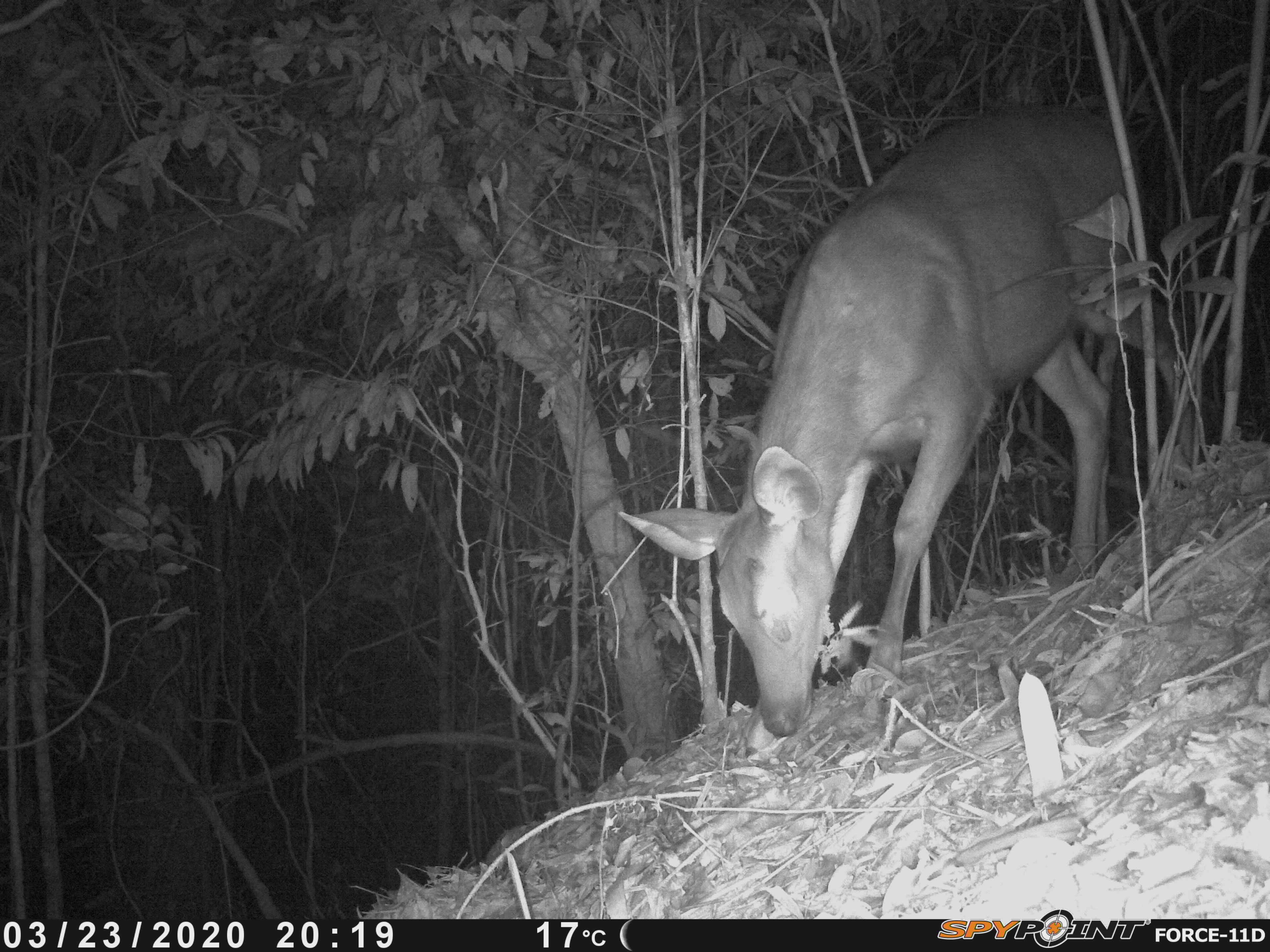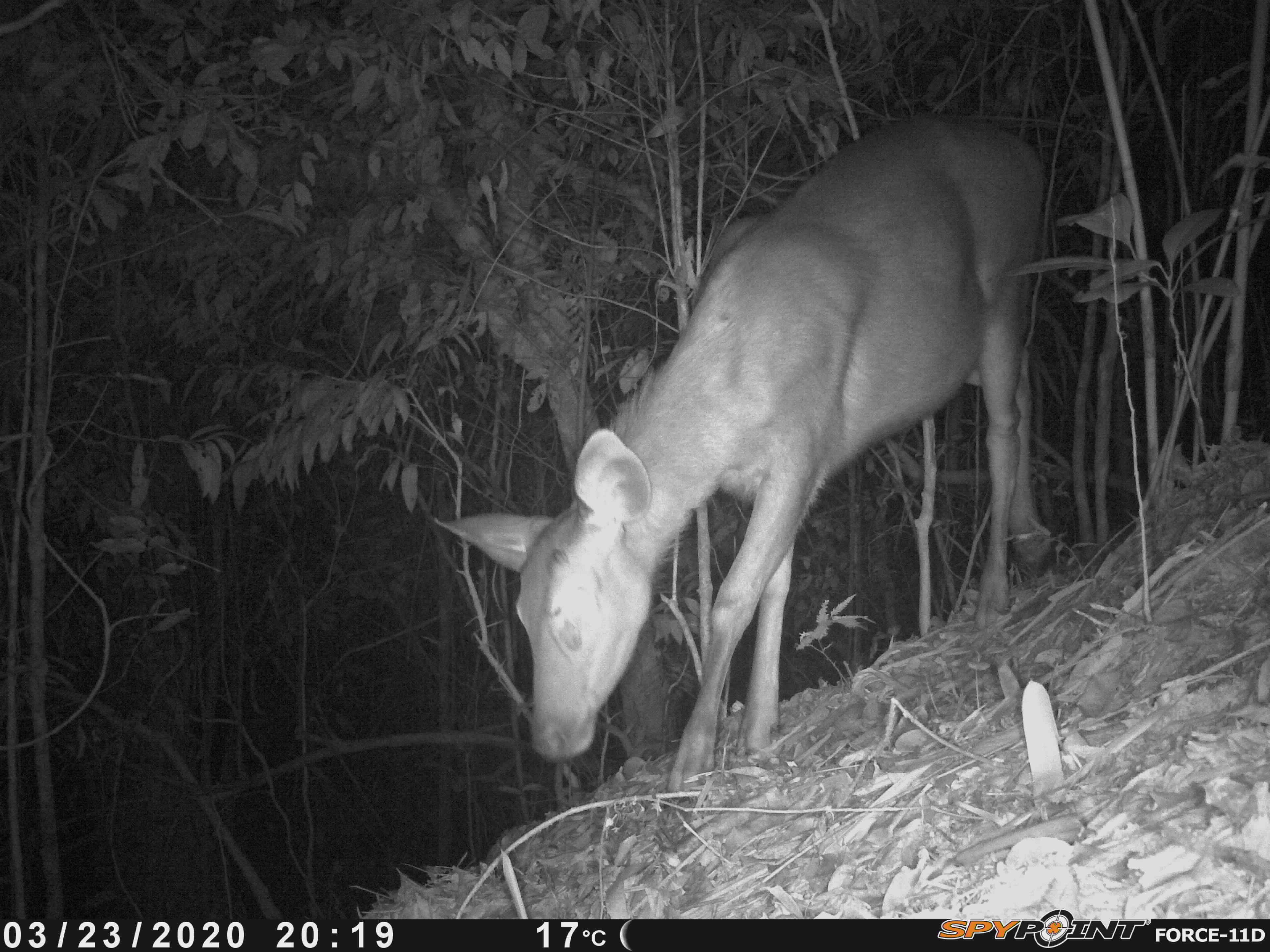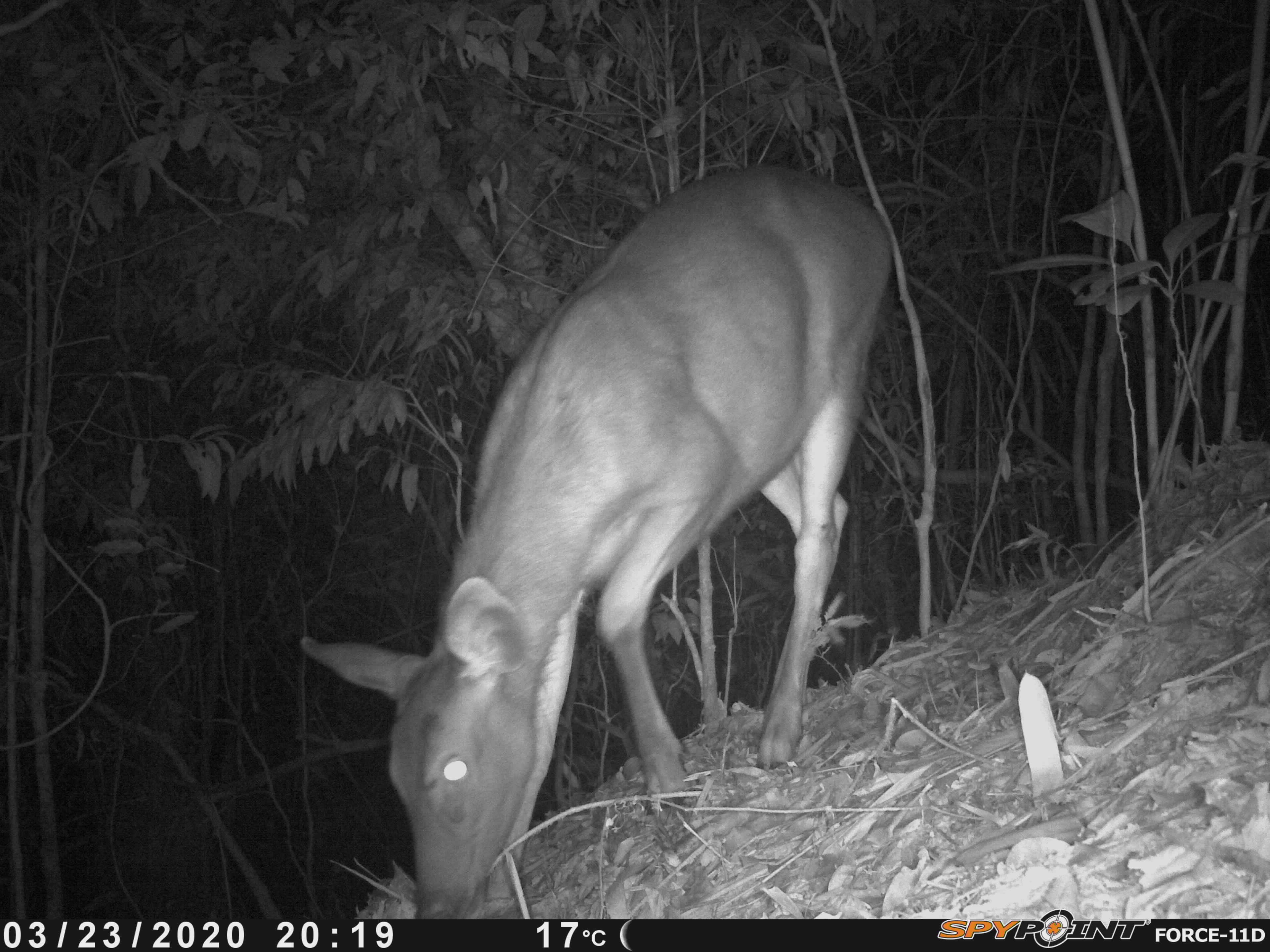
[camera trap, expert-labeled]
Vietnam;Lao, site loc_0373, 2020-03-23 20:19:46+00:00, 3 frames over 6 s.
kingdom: Animalia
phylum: Chordata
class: Mammalia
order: Artiodactyla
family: Cervidae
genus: Rusa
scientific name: Rusa unicolor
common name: sambar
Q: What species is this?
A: Sambar (Rusa unicolor).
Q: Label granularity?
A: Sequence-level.